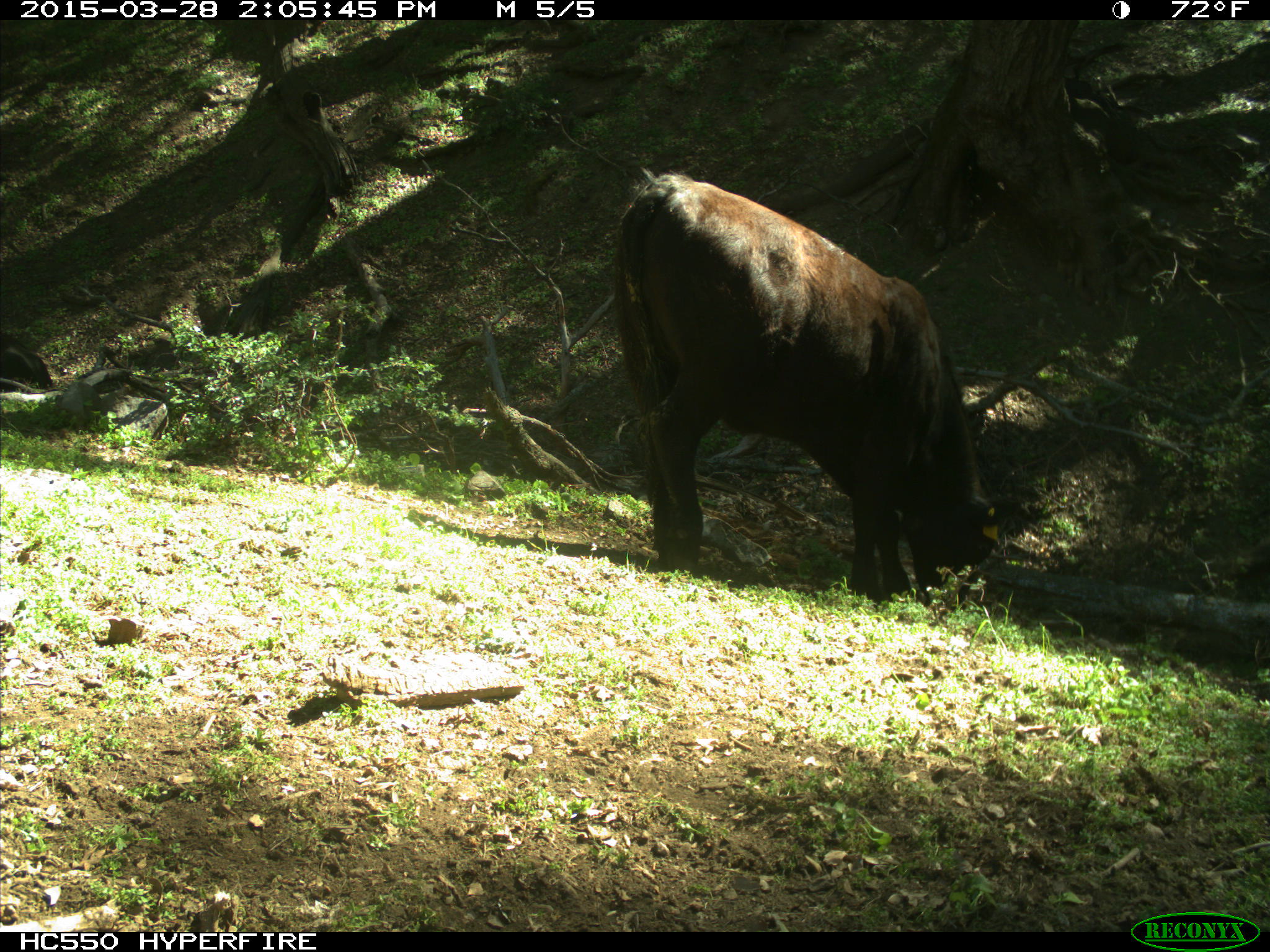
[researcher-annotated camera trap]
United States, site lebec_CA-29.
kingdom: Animalia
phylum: Chordata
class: Mammalia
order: Artiodactyla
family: Bovidae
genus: Bos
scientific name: Bos taurus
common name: domestic cow